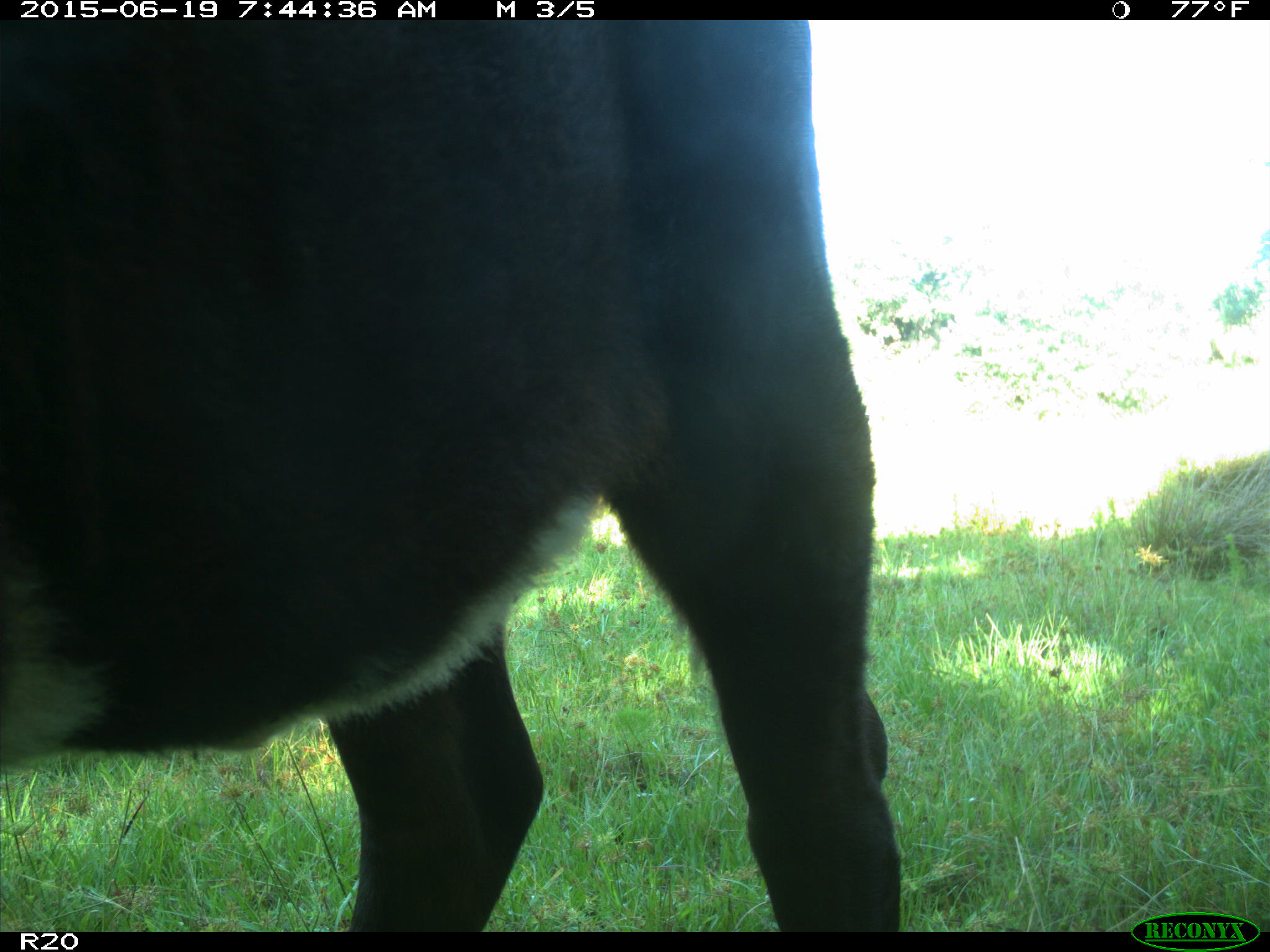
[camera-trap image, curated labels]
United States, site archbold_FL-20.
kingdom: Animalia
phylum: Chordata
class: Mammalia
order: Artiodactyla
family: Bovidae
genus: Bos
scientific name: Bos taurus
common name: domestic cow